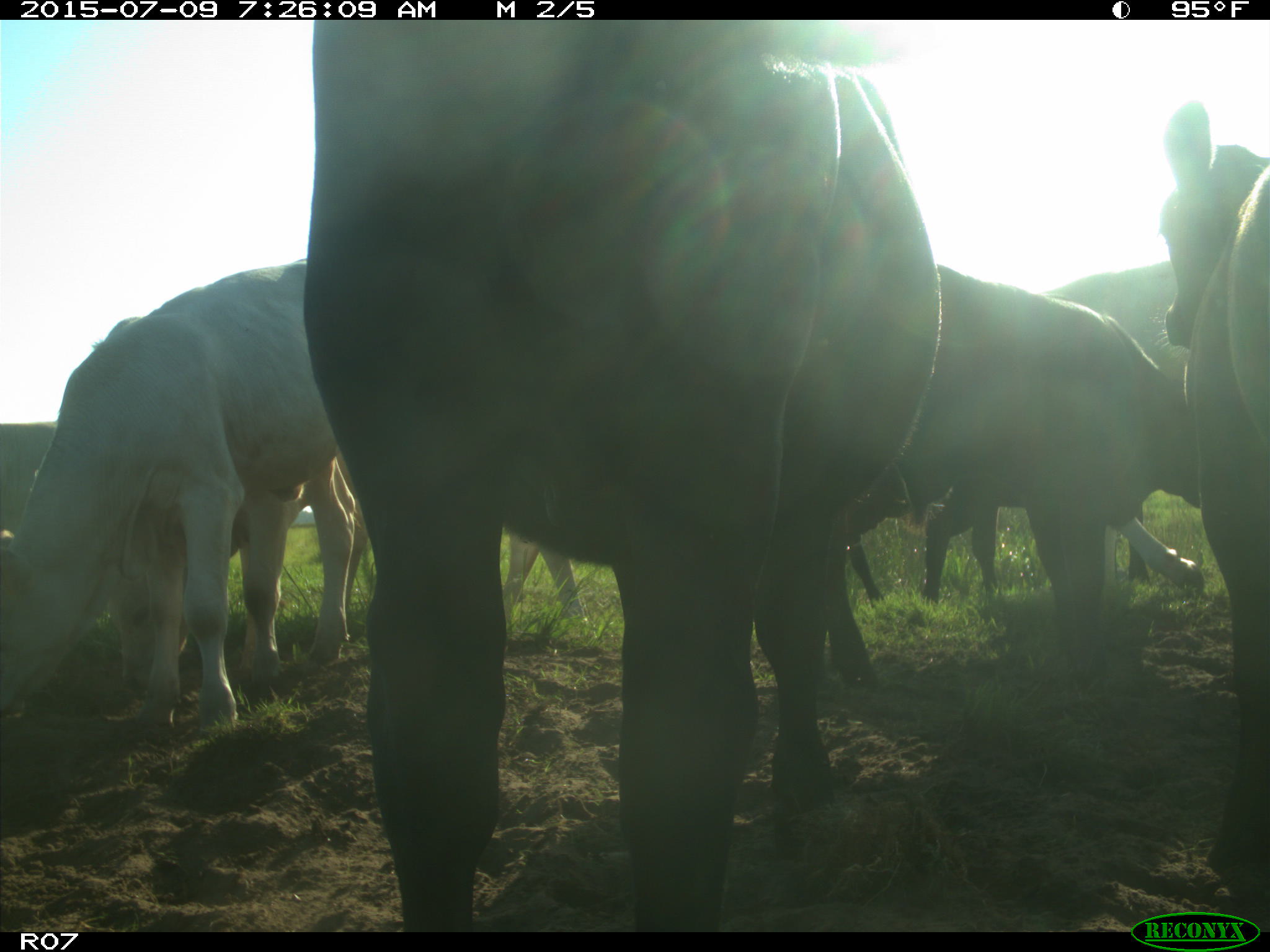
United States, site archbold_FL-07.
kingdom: Animalia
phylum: Chordata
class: Mammalia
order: Artiodactyla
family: Bovidae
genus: Bos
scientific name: Bos taurus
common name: domestic cow